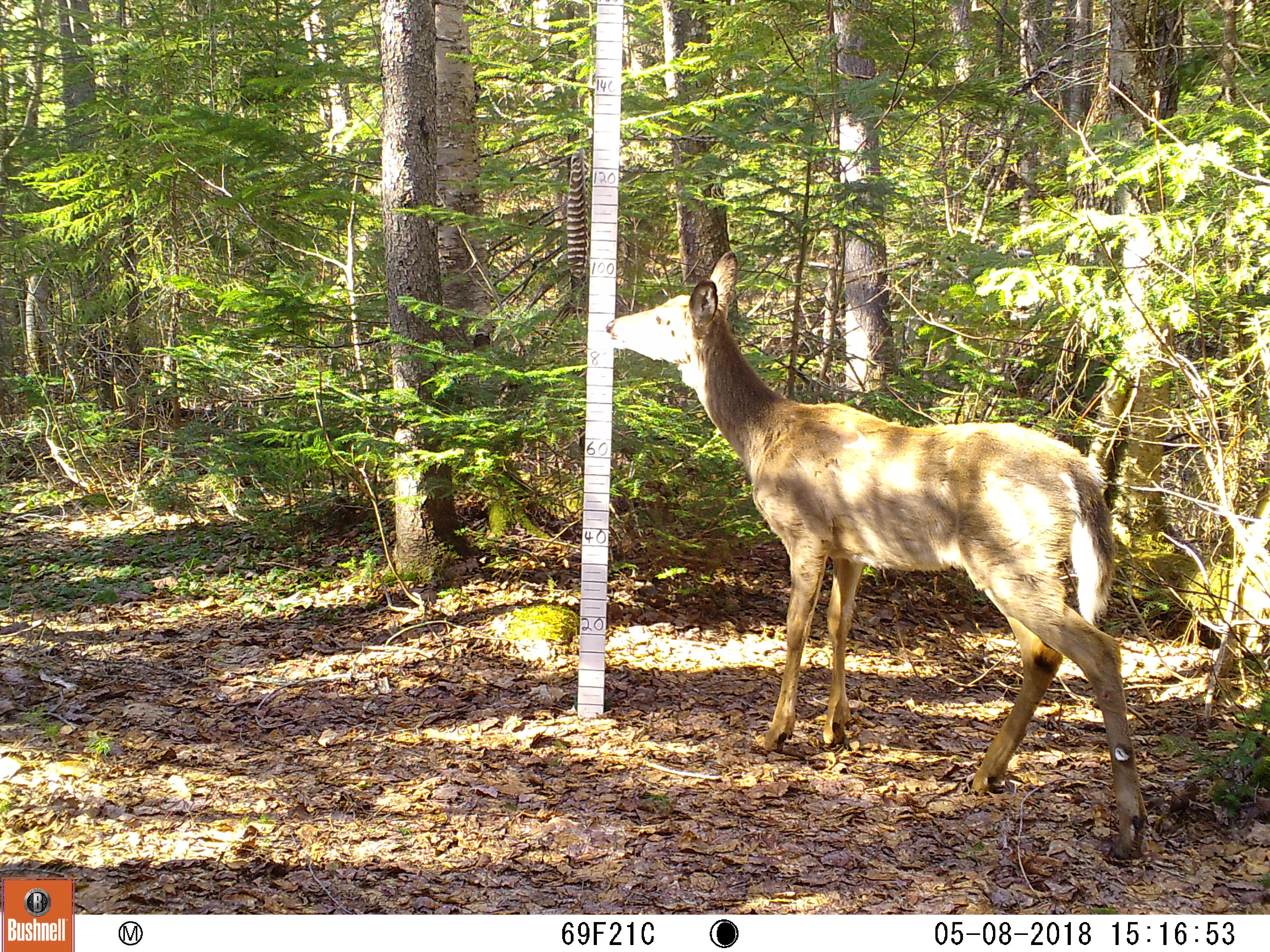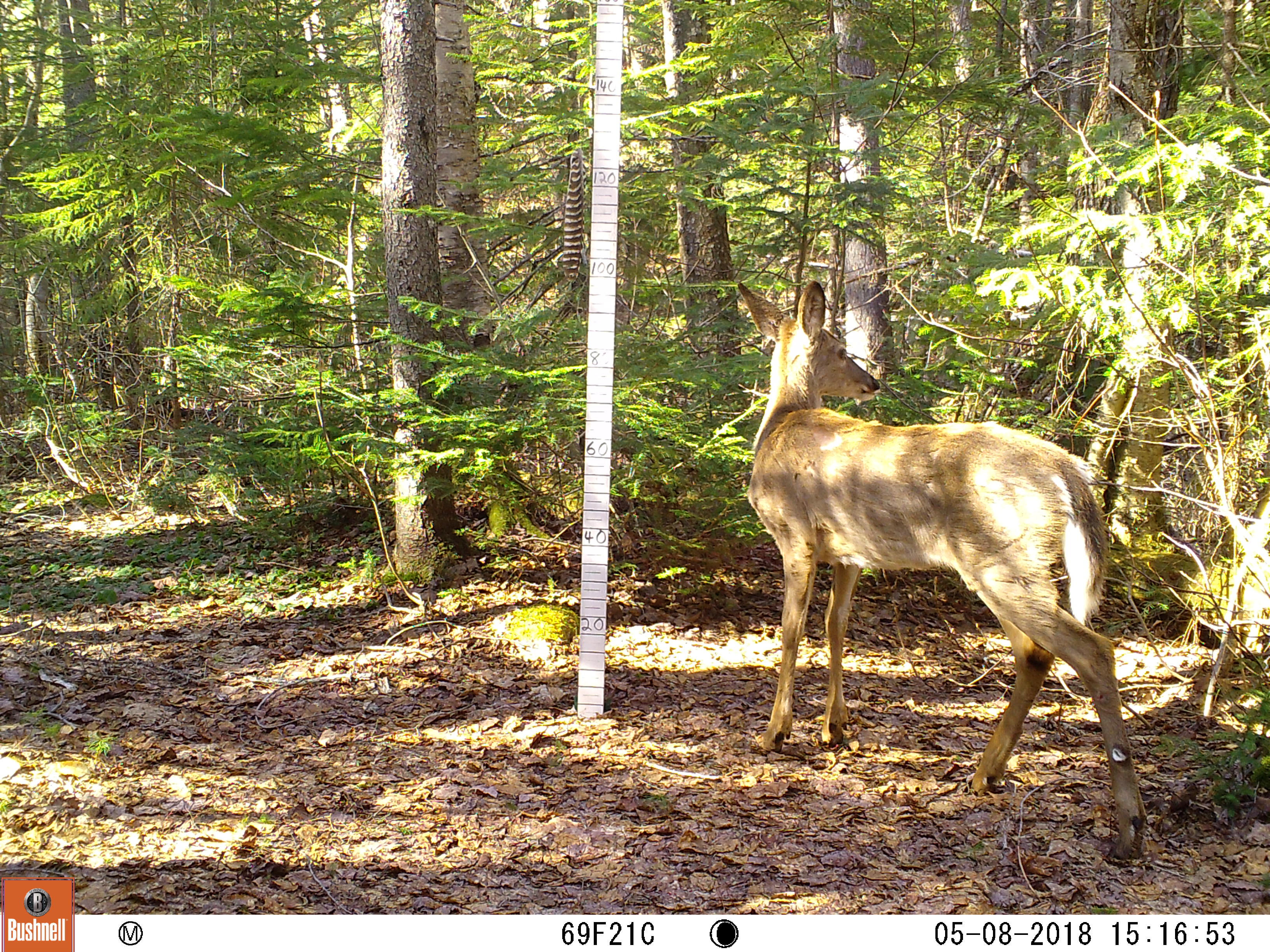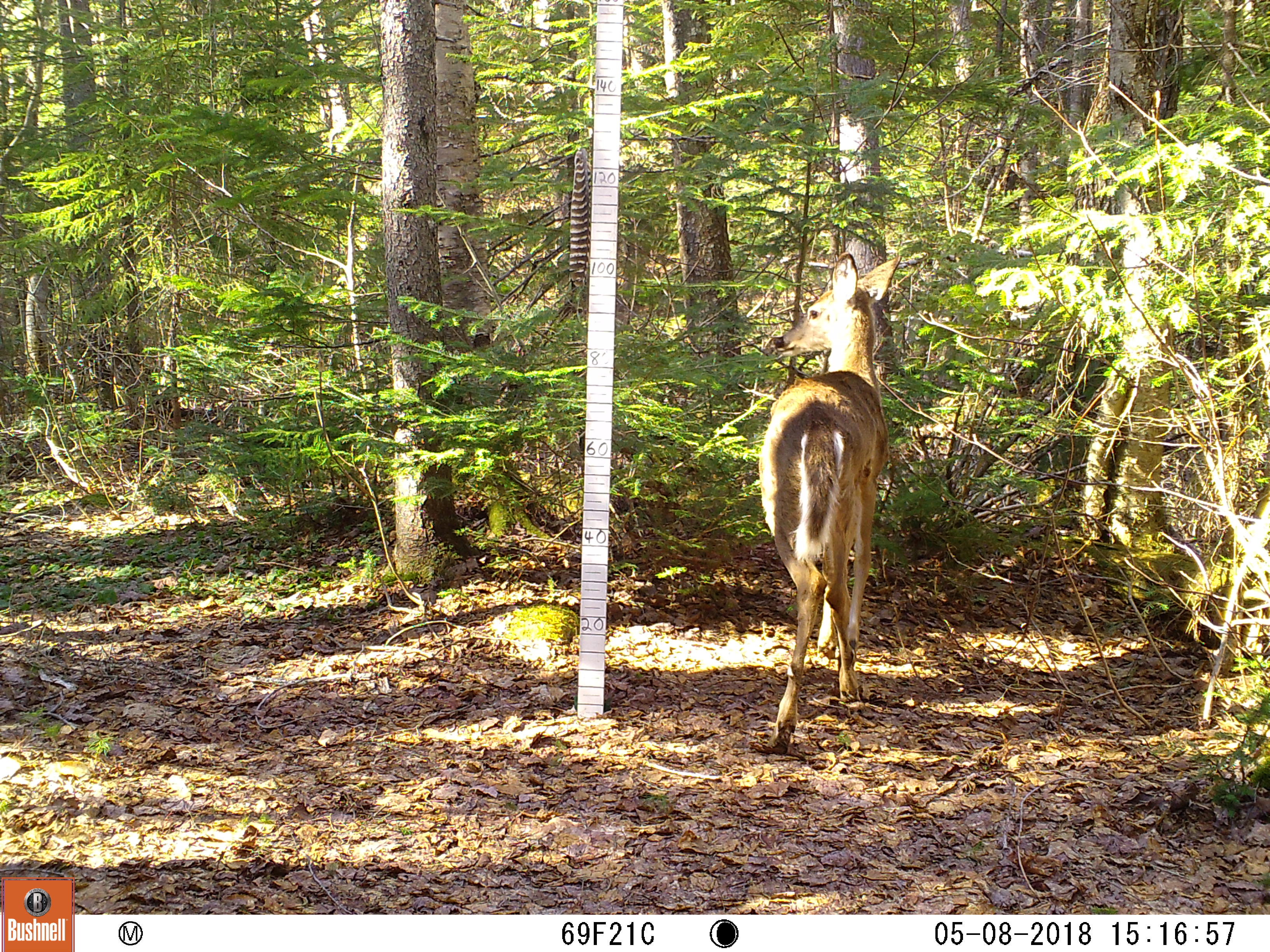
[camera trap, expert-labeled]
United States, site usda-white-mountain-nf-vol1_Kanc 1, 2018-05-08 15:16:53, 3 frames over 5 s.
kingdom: Animalia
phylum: Chordata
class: Mammalia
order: Artiodactyla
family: Cervidae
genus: Odocoileus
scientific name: Odocoileus virginianus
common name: white-tailed deer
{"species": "white-tailed deer (Odocoileus virginianus)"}